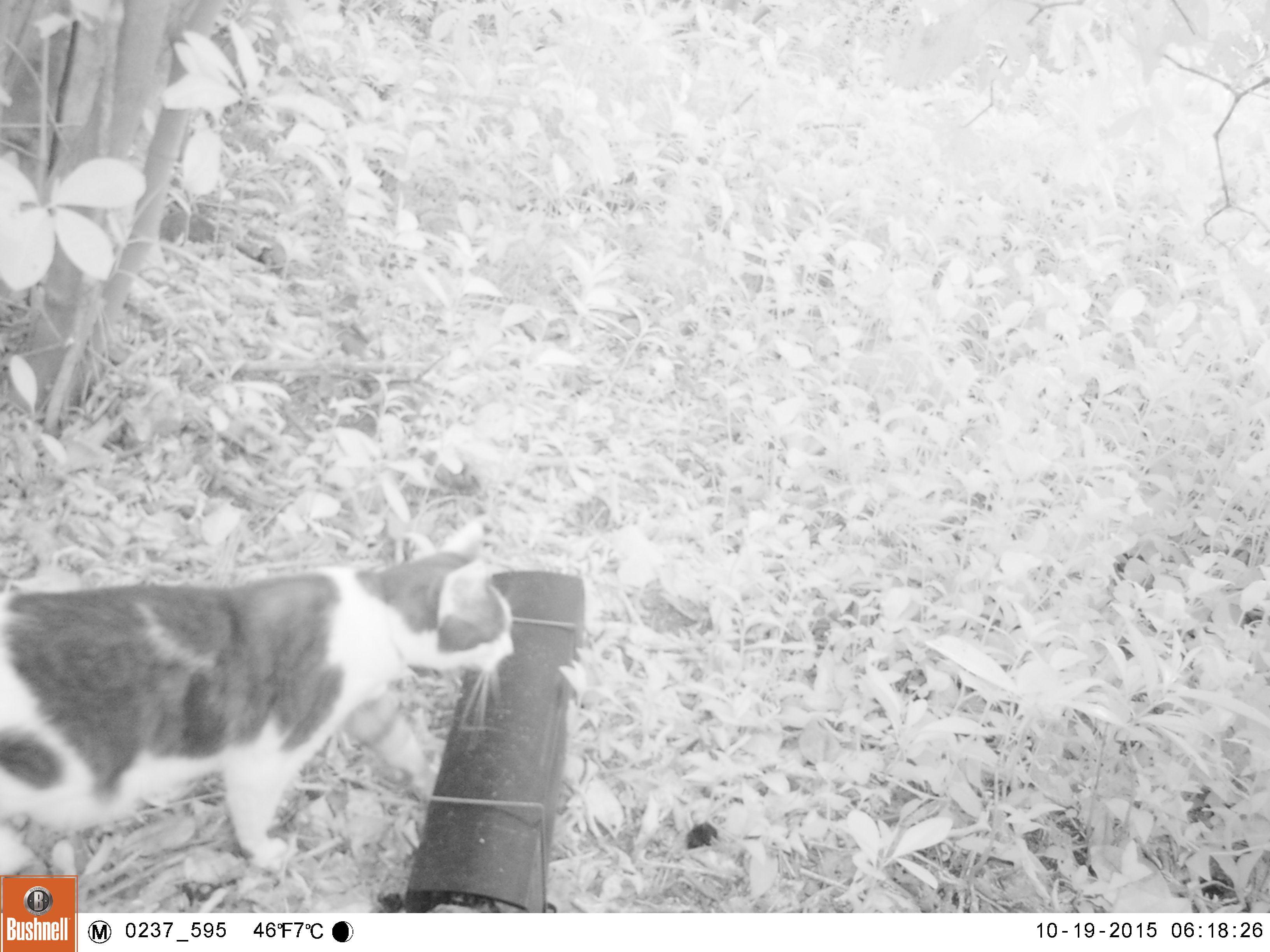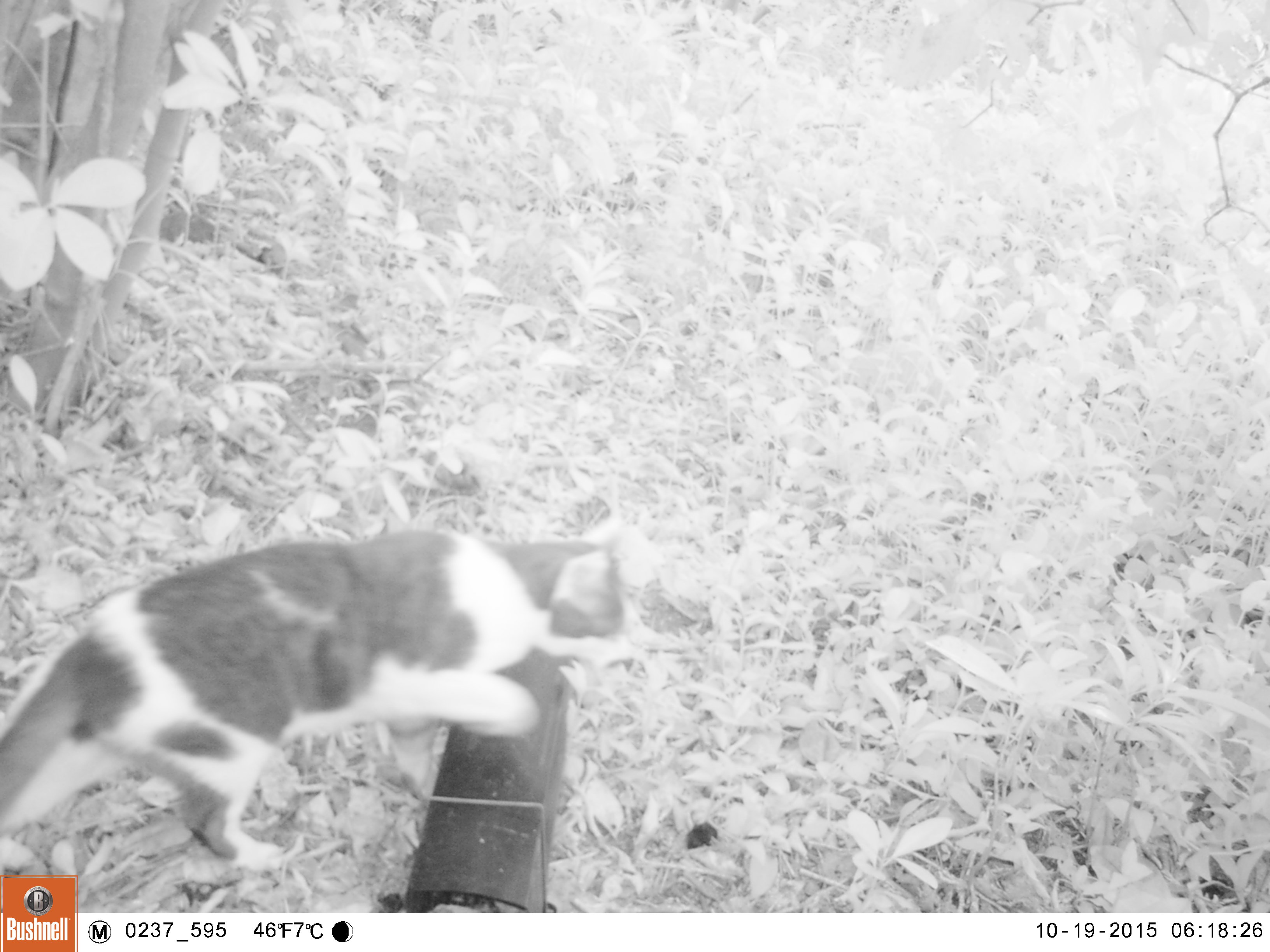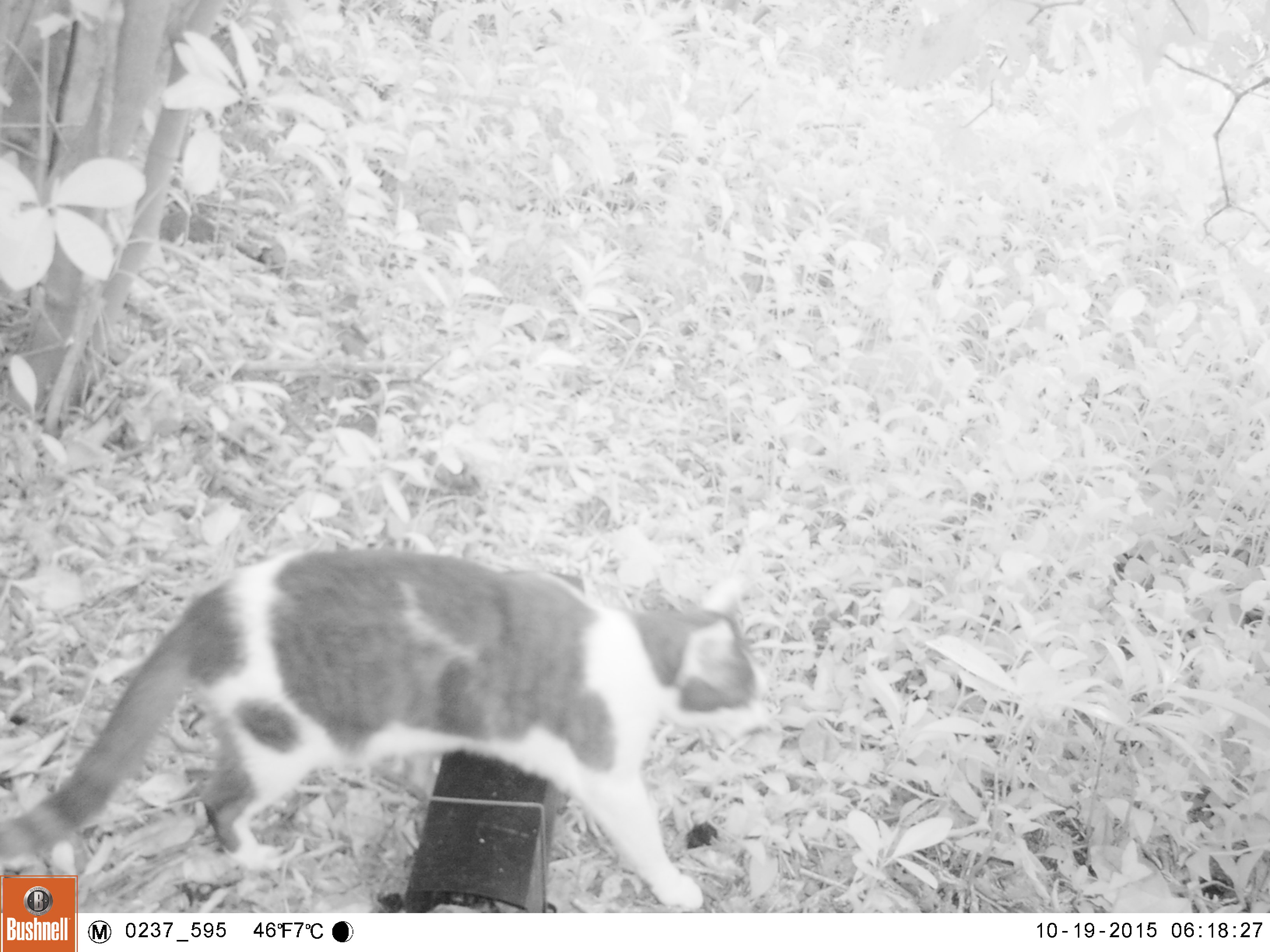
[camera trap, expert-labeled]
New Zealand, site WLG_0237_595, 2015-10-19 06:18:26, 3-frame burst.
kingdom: Animalia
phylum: Chordata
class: Mammalia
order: Carnivora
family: Felidae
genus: Felis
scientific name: Felis catus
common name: domestic cat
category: cat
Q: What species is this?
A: Cat (domestic cat) (Felis catus).